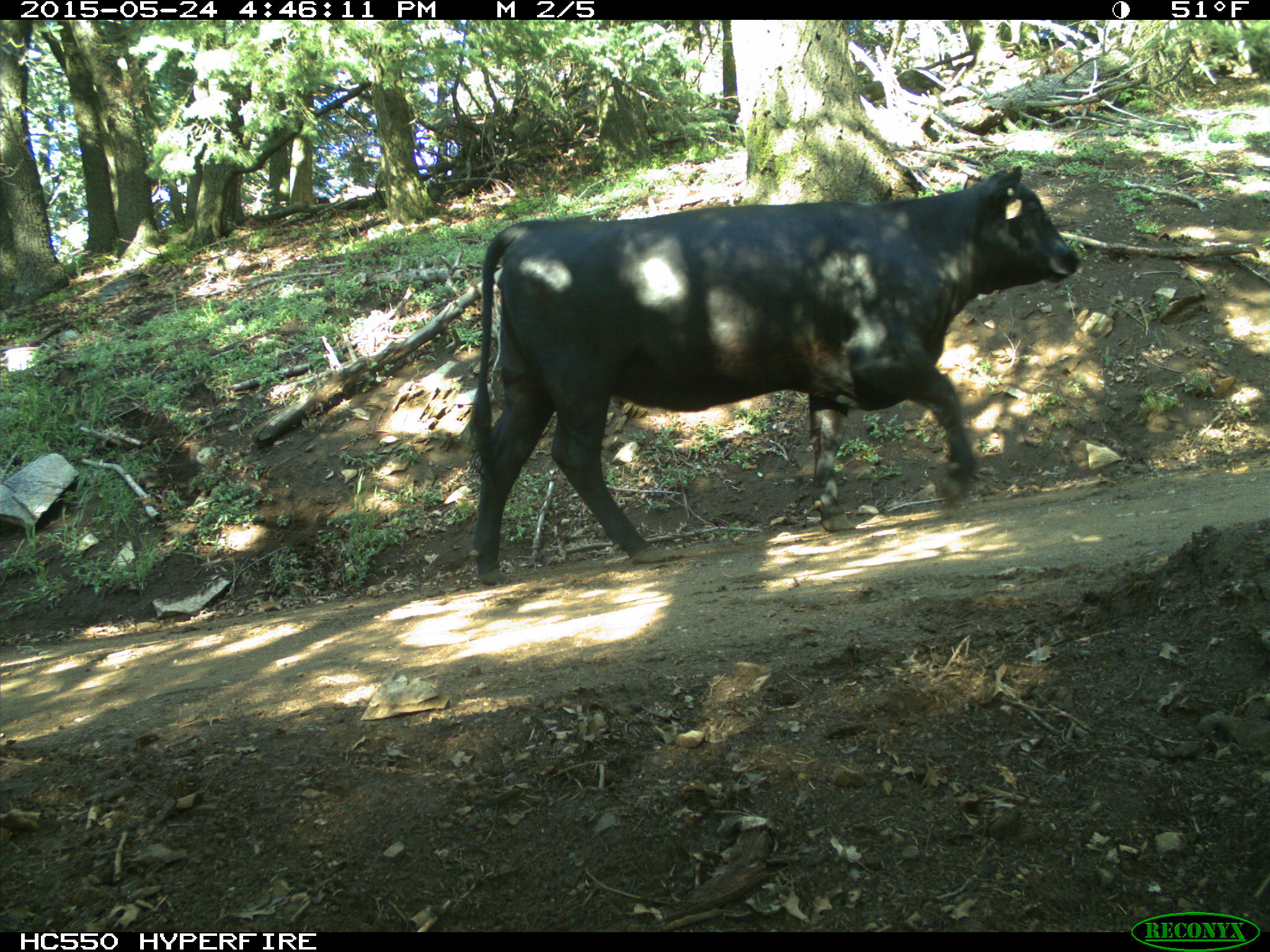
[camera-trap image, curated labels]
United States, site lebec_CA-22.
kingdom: Animalia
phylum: Chordata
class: Mammalia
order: Artiodactyla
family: Bovidae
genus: Bos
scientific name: Bos taurus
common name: domestic cow